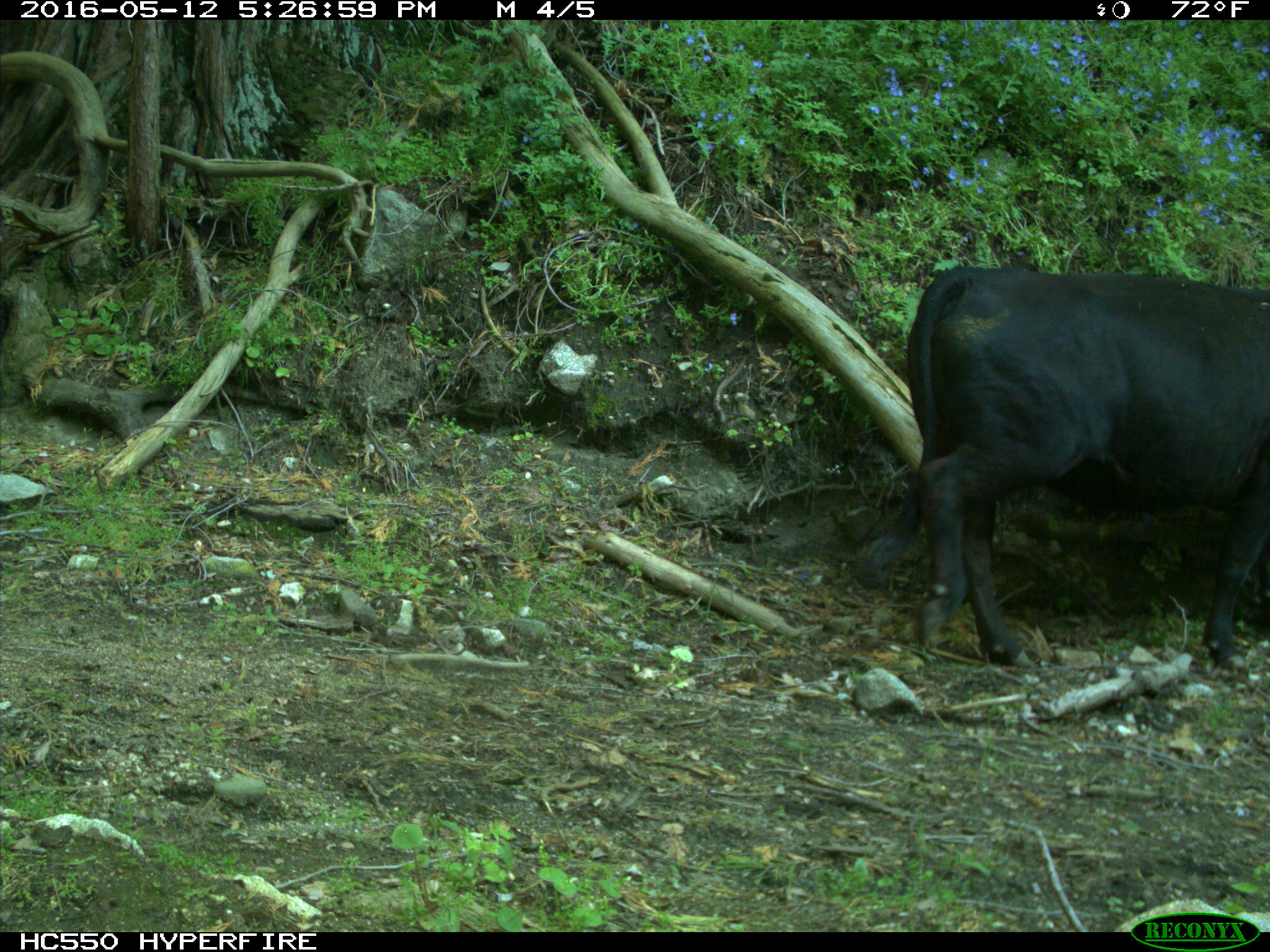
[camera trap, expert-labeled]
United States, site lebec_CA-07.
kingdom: Animalia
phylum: Chordata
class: Mammalia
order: Artiodactyla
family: Bovidae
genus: Bos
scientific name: Bos taurus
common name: domestic cow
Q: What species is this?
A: Bos taurus (domestic cow).